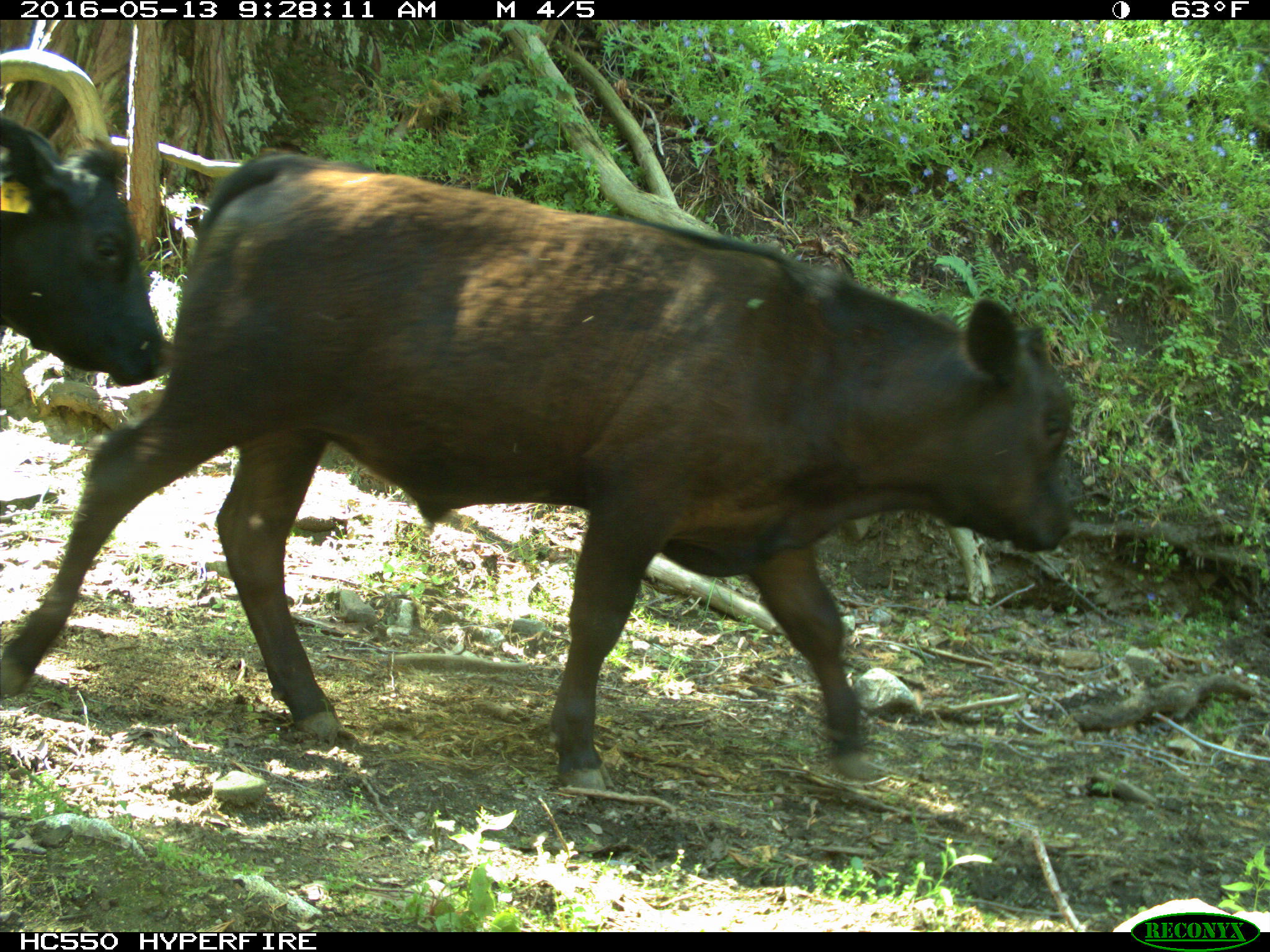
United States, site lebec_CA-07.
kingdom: Animalia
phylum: Chordata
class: Mammalia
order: Artiodactyla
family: Bovidae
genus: Bos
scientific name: Bos taurus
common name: domestic cow